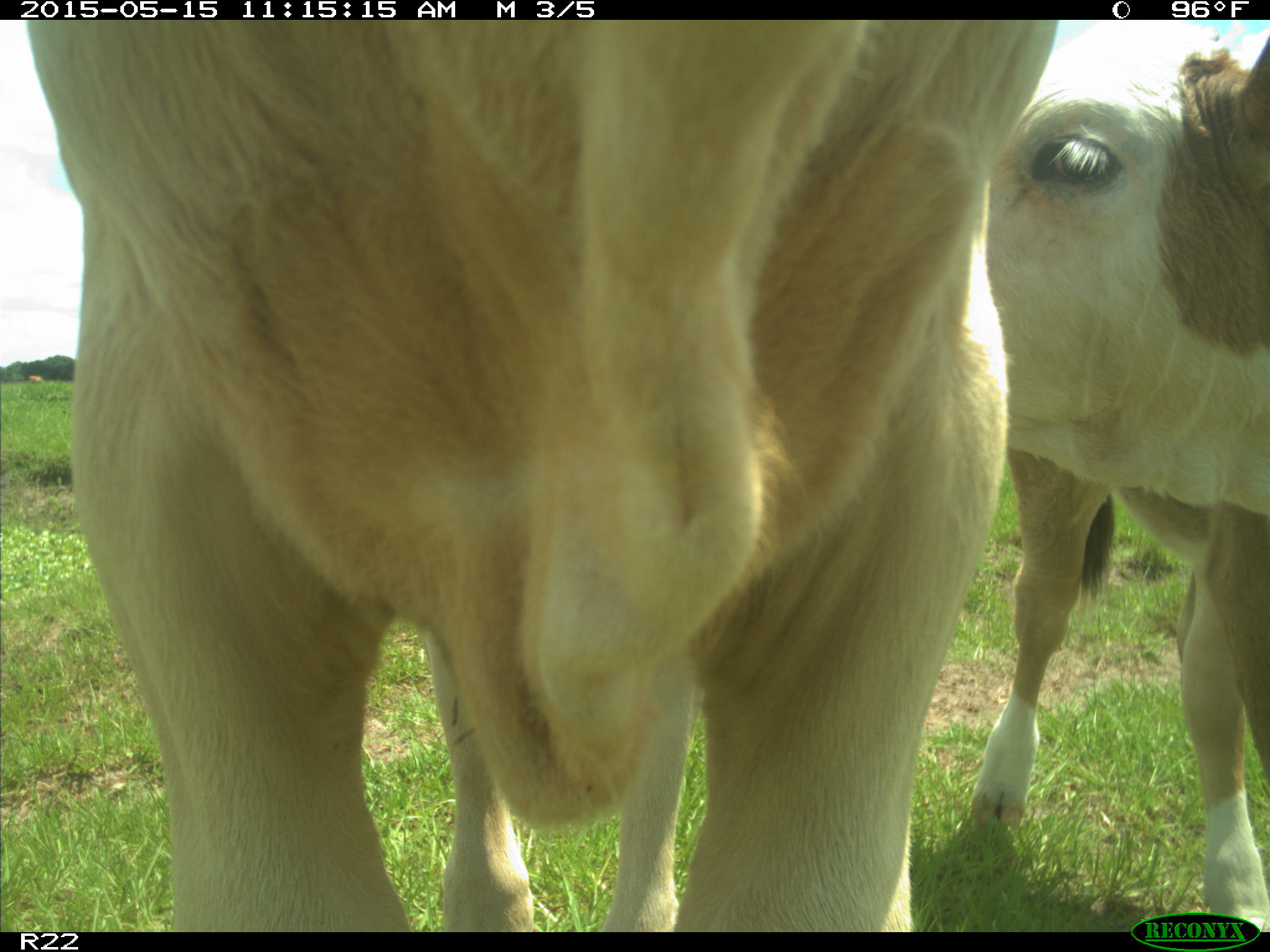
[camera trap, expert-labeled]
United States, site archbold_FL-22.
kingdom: Animalia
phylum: Chordata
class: Mammalia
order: Artiodactyla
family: Bovidae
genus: Bos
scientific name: Bos taurus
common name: domestic cow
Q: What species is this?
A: Bos taurus (domestic cow).